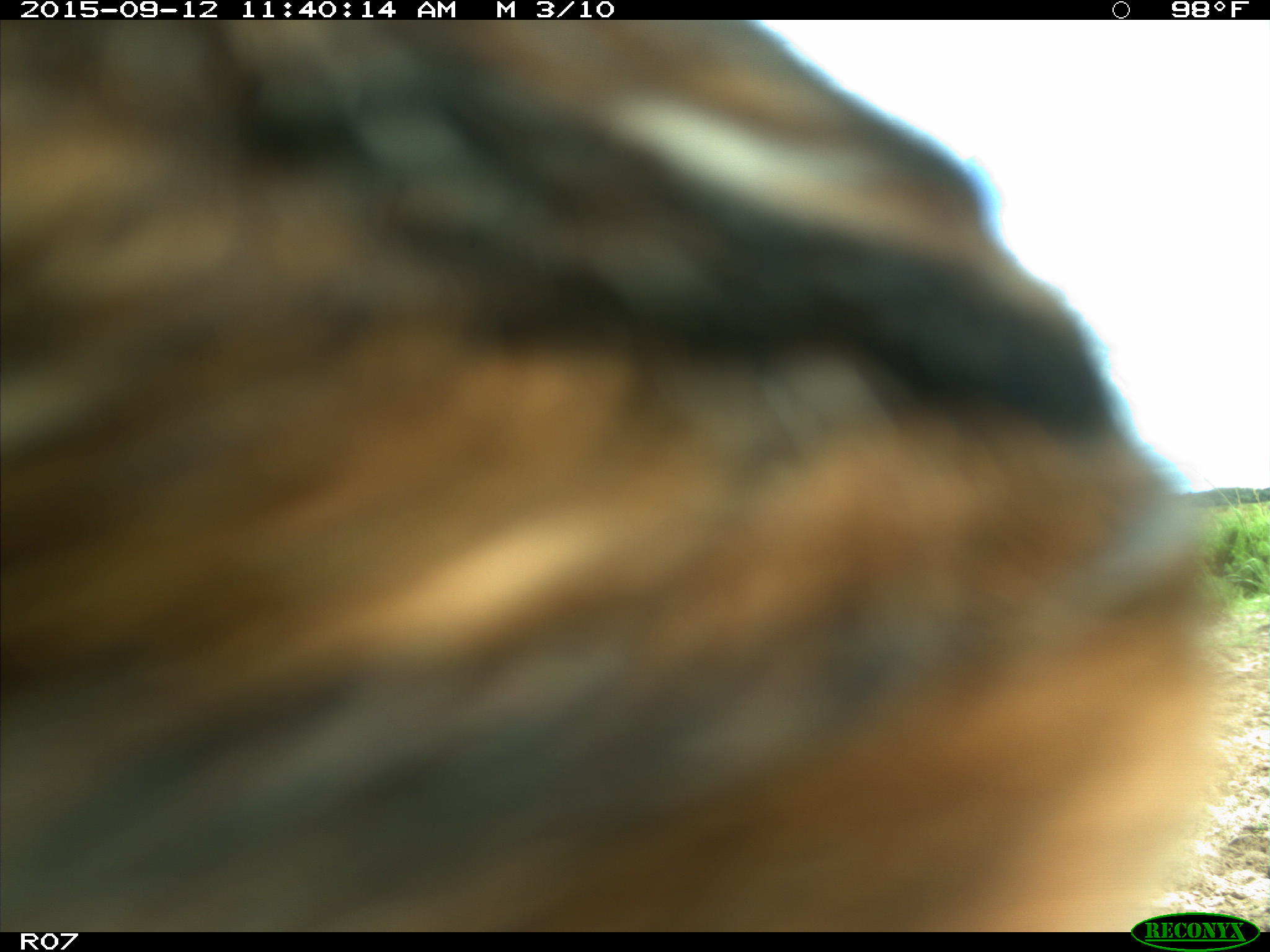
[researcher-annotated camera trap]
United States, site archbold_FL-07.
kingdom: Animalia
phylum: Chordata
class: Mammalia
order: Artiodactyla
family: Bovidae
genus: Bos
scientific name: Bos taurus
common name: domestic cow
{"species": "Bos taurus (domestic cow)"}